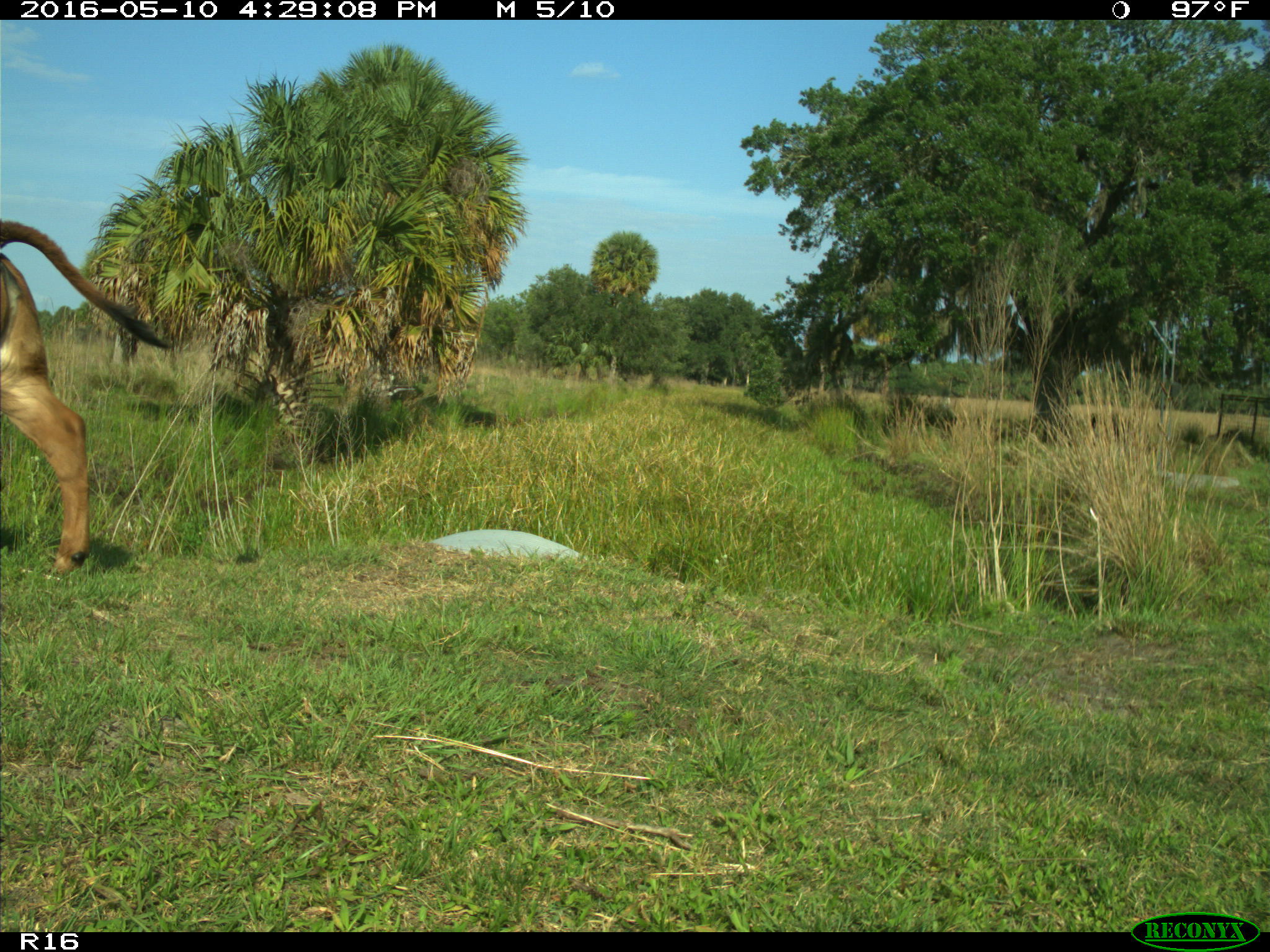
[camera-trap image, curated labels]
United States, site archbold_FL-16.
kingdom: Animalia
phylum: Chordata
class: Mammalia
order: Artiodactyla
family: Bovidae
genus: Bos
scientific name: Bos taurus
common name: domestic cow